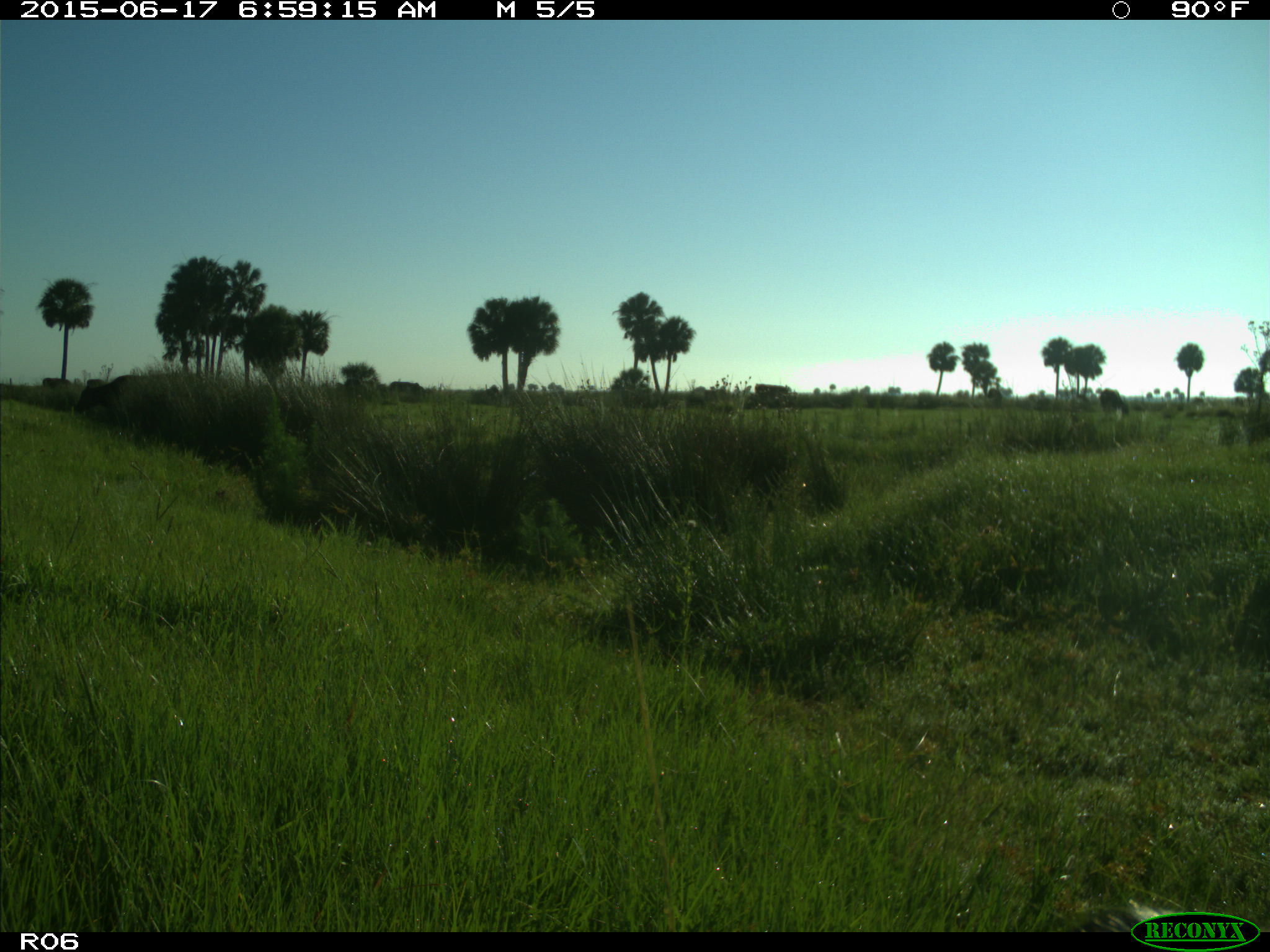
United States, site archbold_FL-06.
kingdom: Animalia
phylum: Chordata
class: Mammalia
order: Artiodactyla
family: Bovidae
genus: Bos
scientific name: Bos taurus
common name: domestic cow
Bos taurus (domestic cow).